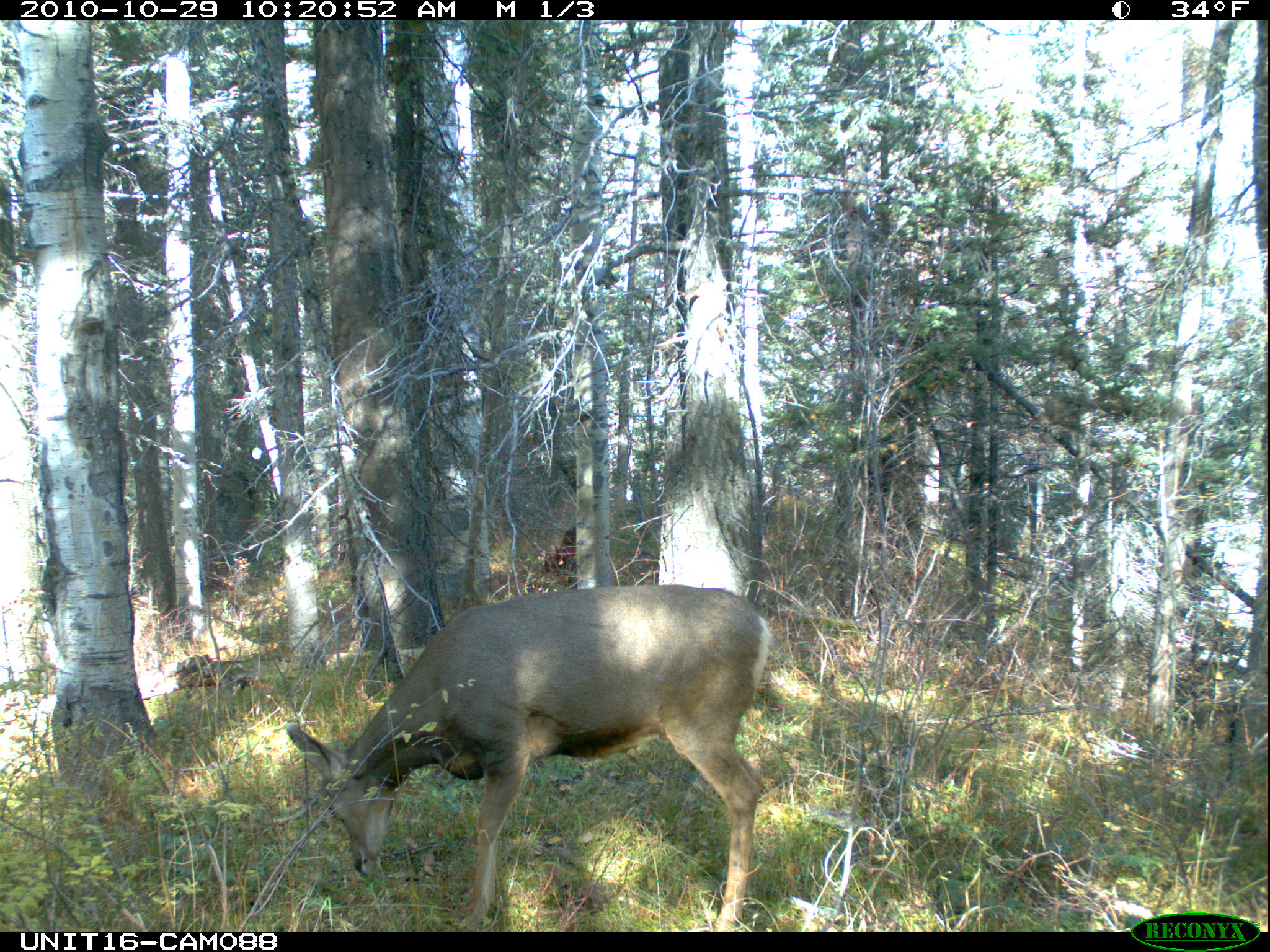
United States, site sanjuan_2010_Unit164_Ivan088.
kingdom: Animalia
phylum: Chordata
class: Mammalia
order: Artiodactyla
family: Cervidae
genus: Odocoileus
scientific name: Odocoileus hemionus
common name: mule deer